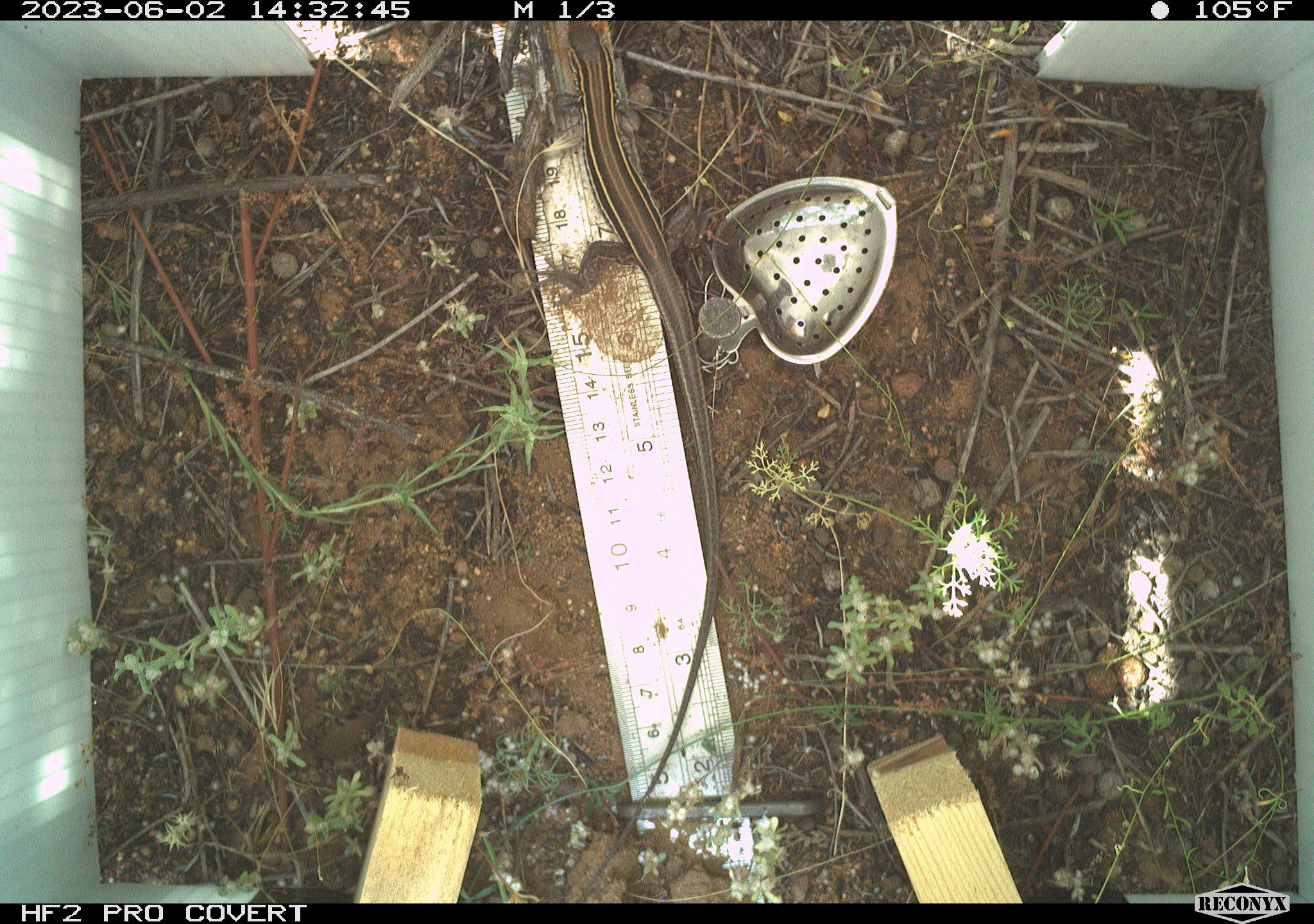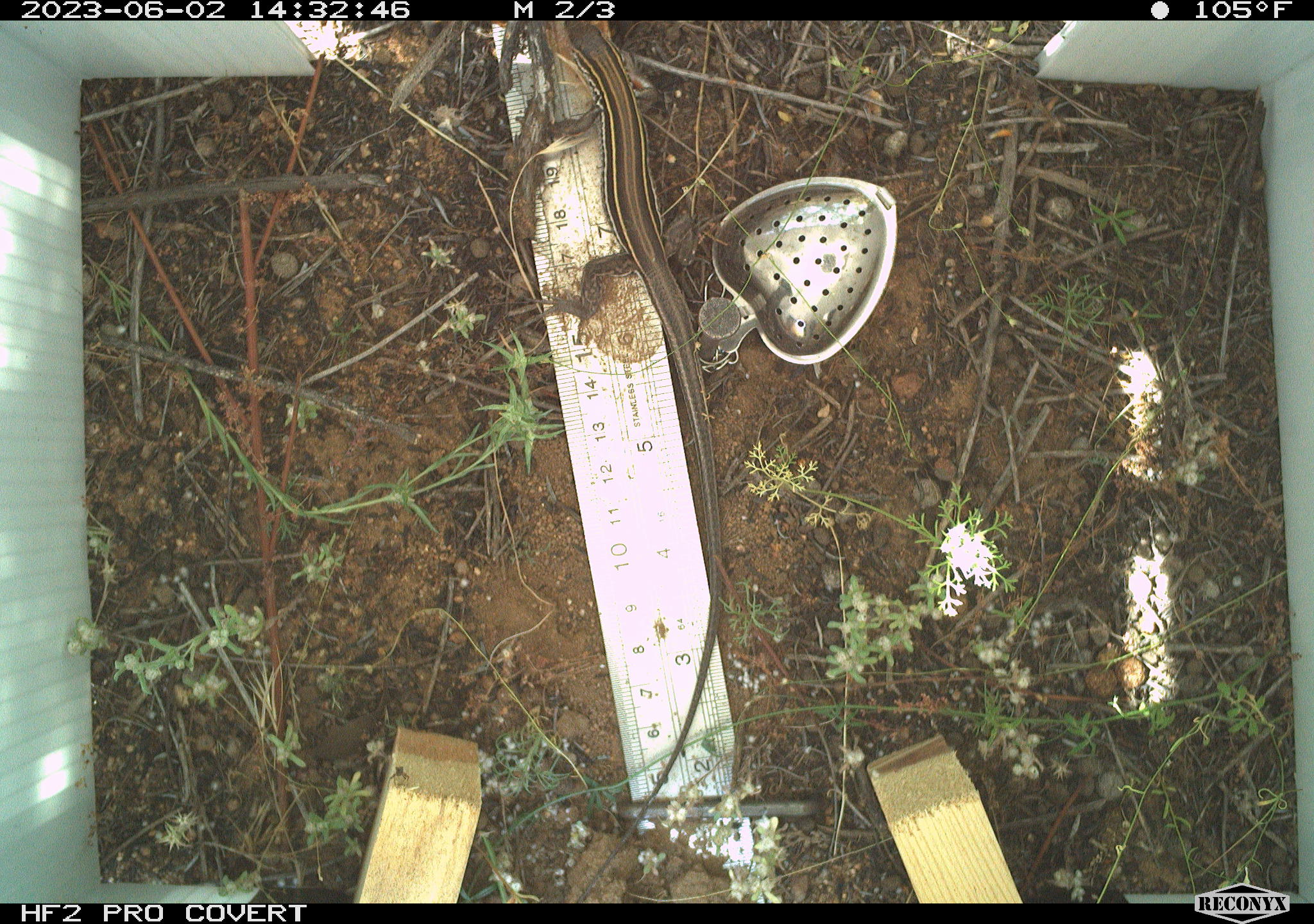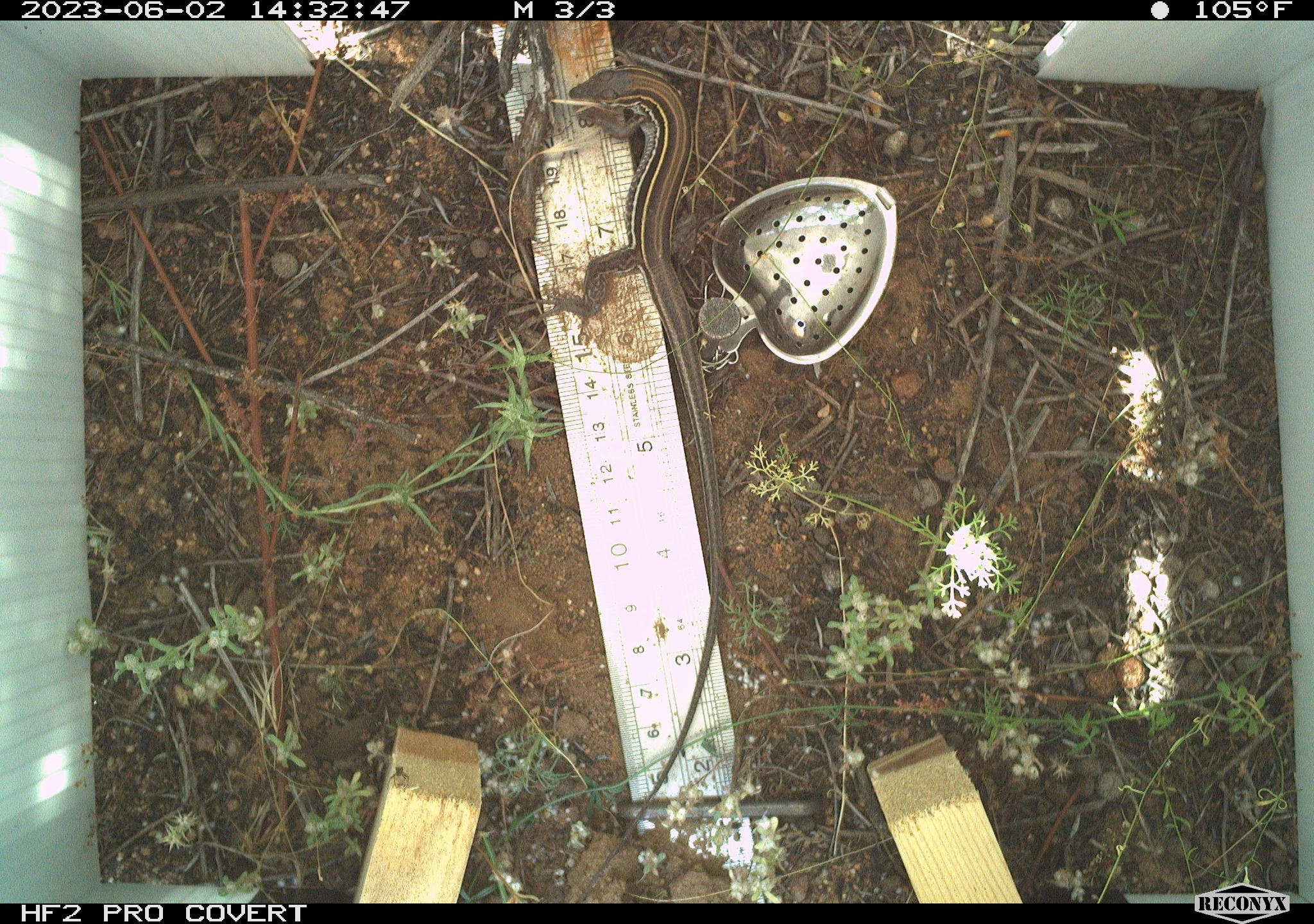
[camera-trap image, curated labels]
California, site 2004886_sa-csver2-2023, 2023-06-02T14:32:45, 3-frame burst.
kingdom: Animalia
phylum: Chordata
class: Reptilia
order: Squamata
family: Teiidae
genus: Aspidoscelis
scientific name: Aspidoscelis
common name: whiptail lizards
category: aspidoscelis species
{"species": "aspidoscelis species (whiptail lizards) (Aspidoscelis)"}